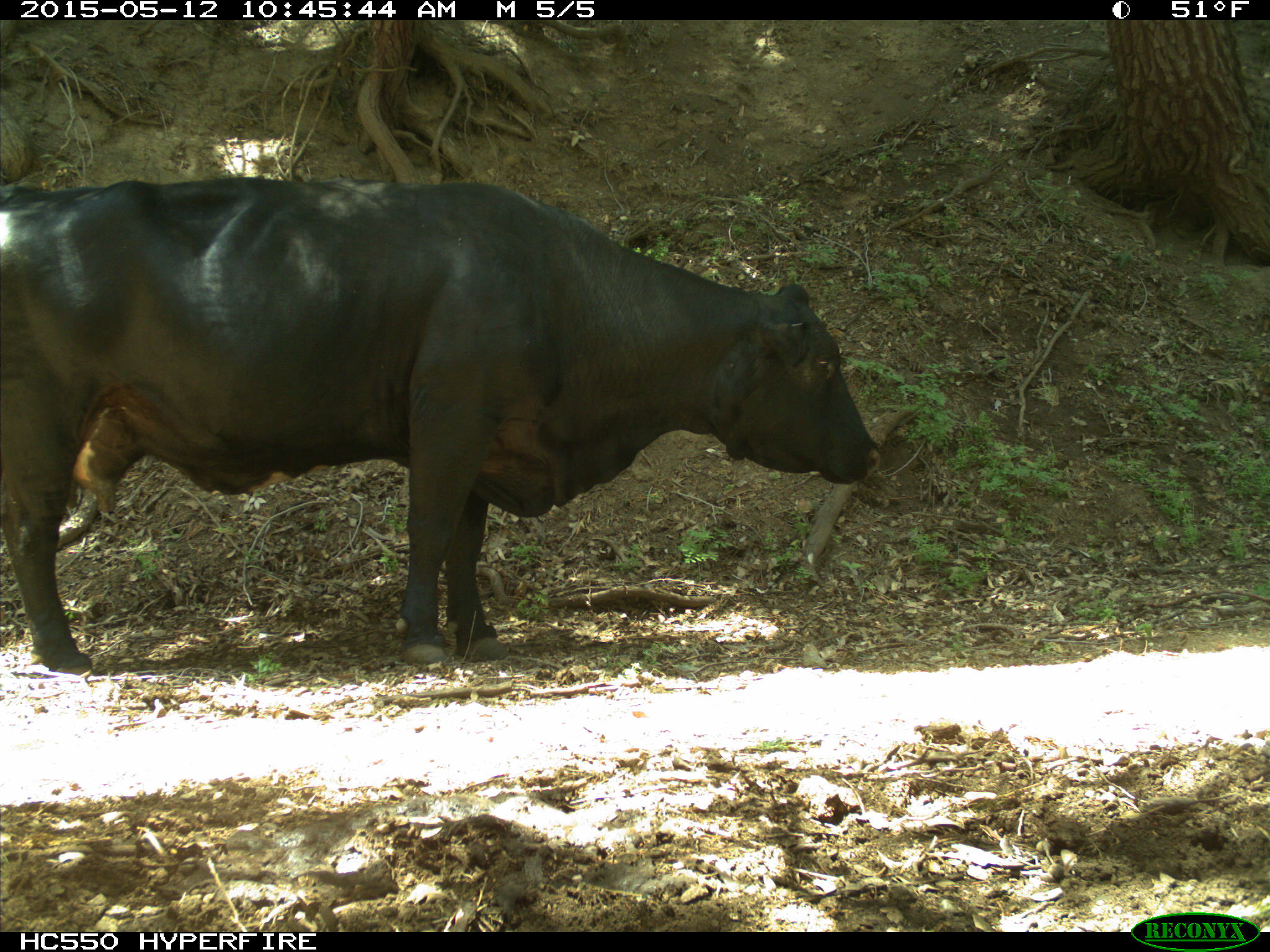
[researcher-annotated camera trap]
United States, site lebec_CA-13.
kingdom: Animalia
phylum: Chordata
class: Mammalia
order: Artiodactyla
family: Bovidae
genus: Bos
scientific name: Bos taurus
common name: domestic cow